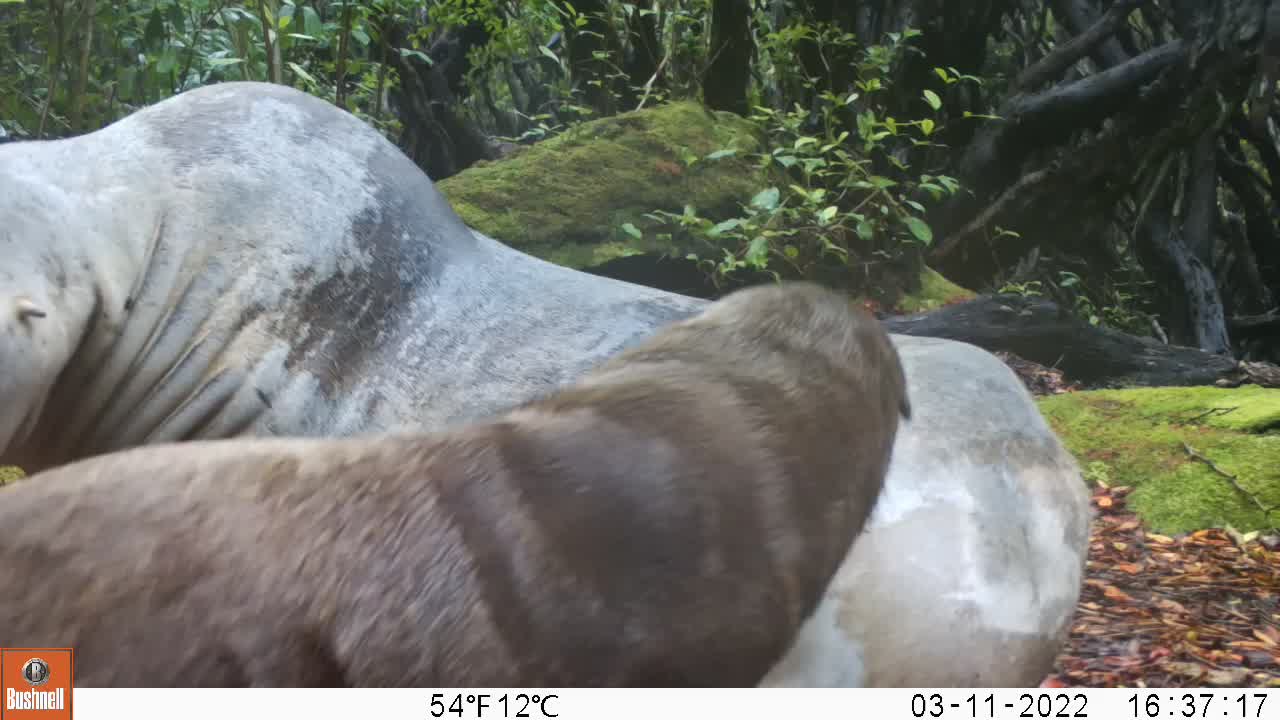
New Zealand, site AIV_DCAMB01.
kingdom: Animalia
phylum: Chordata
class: Mammalia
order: Carnivora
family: Otariidae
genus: Phocarctos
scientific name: Phocarctos hookeri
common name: new zealand sea lion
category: sealion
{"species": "sealion (new zealand sea lion) (Phocarctos hookeri)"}